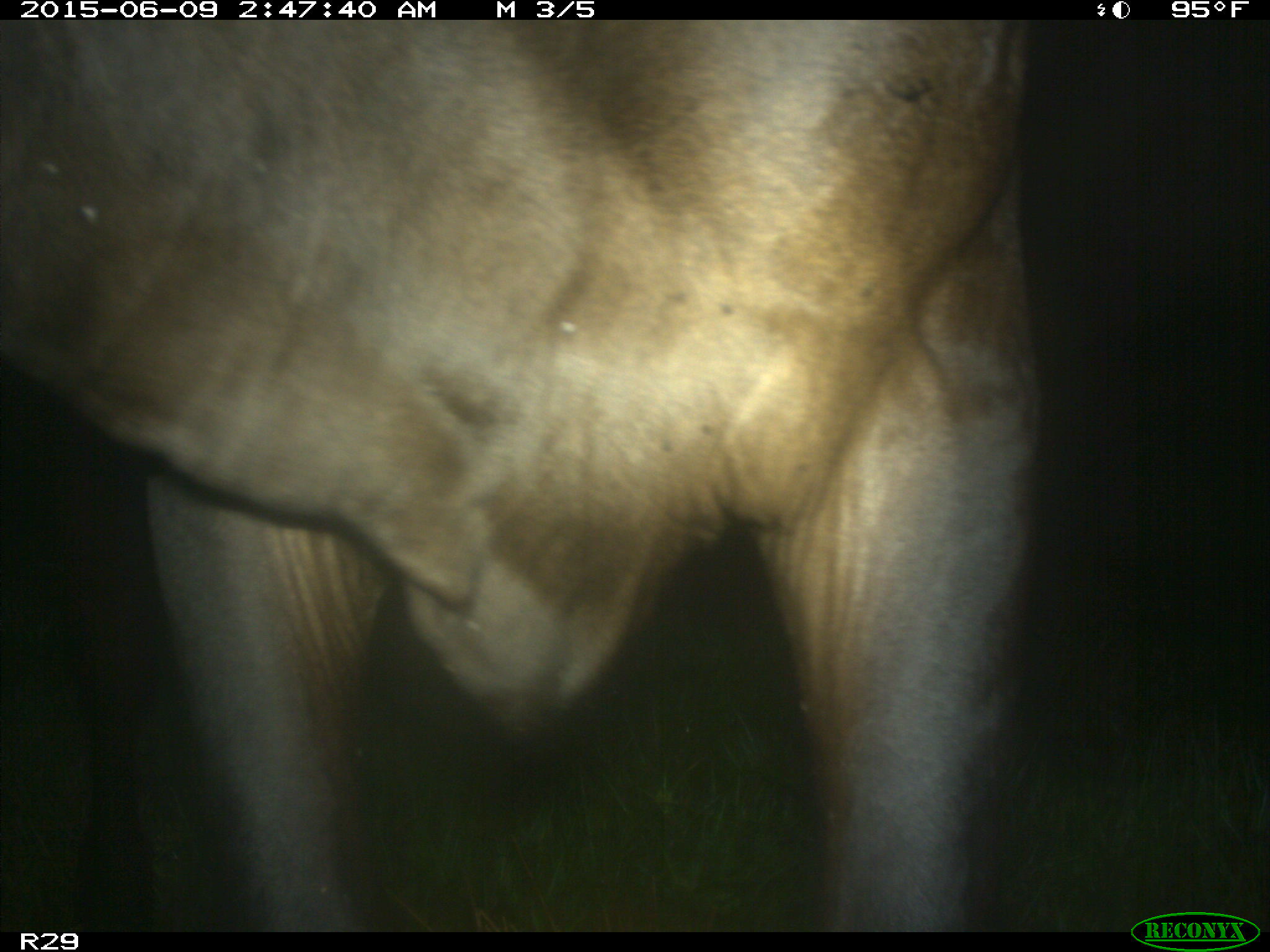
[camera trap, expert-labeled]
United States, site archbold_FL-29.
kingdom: Animalia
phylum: Chordata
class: Mammalia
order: Artiodactyla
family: Bovidae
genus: Bos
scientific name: Bos taurus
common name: domestic cow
Bos taurus (domestic cow).